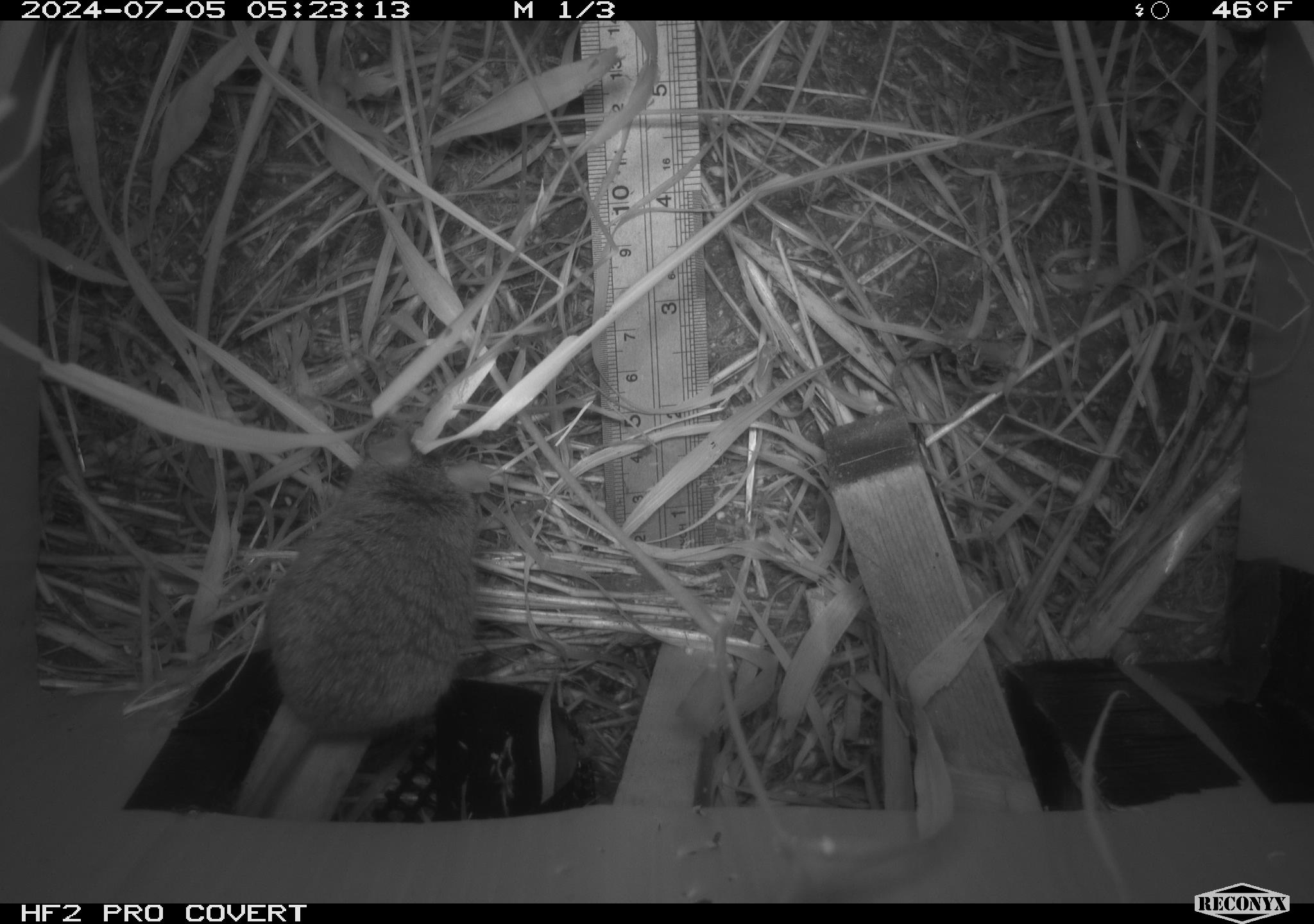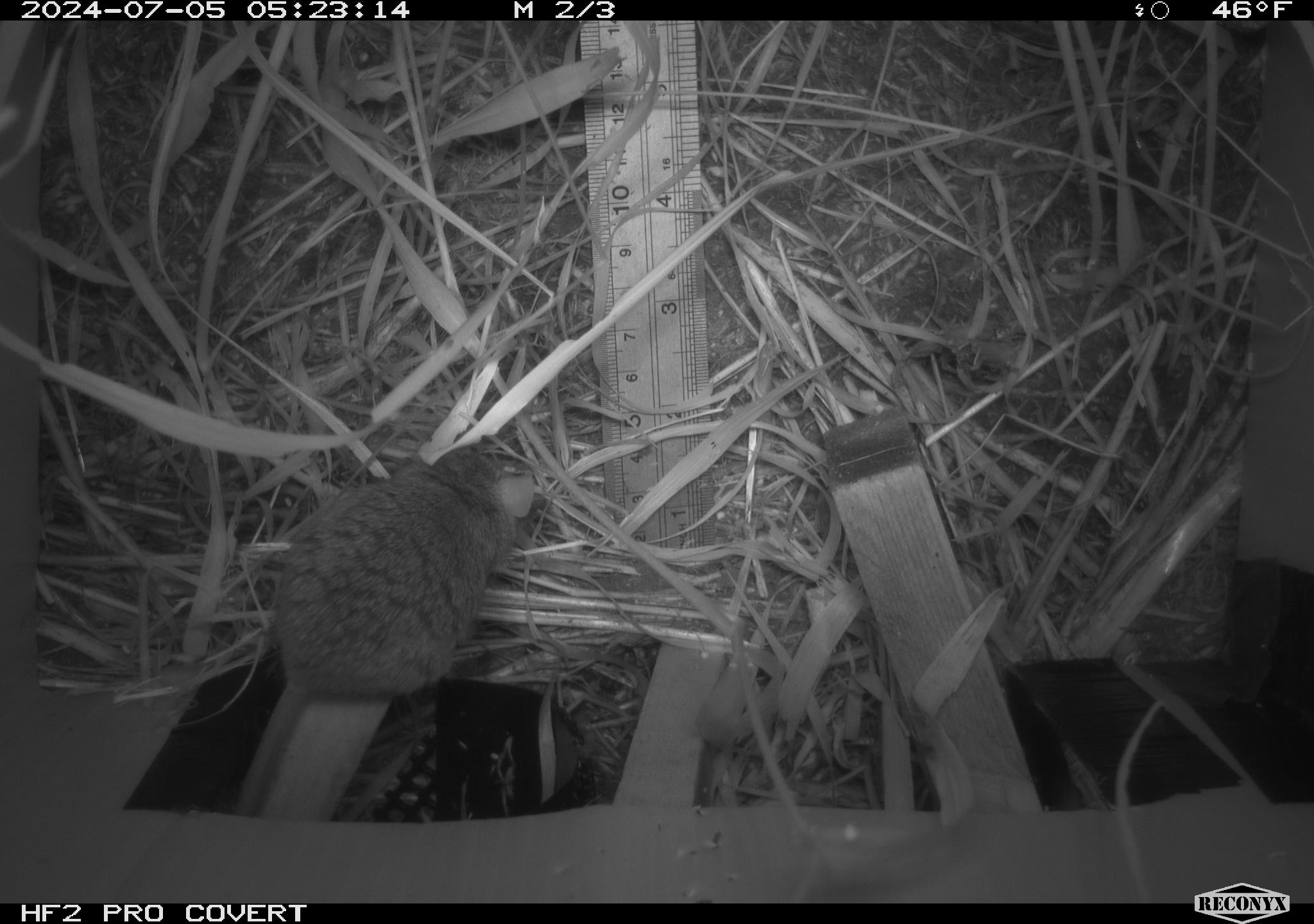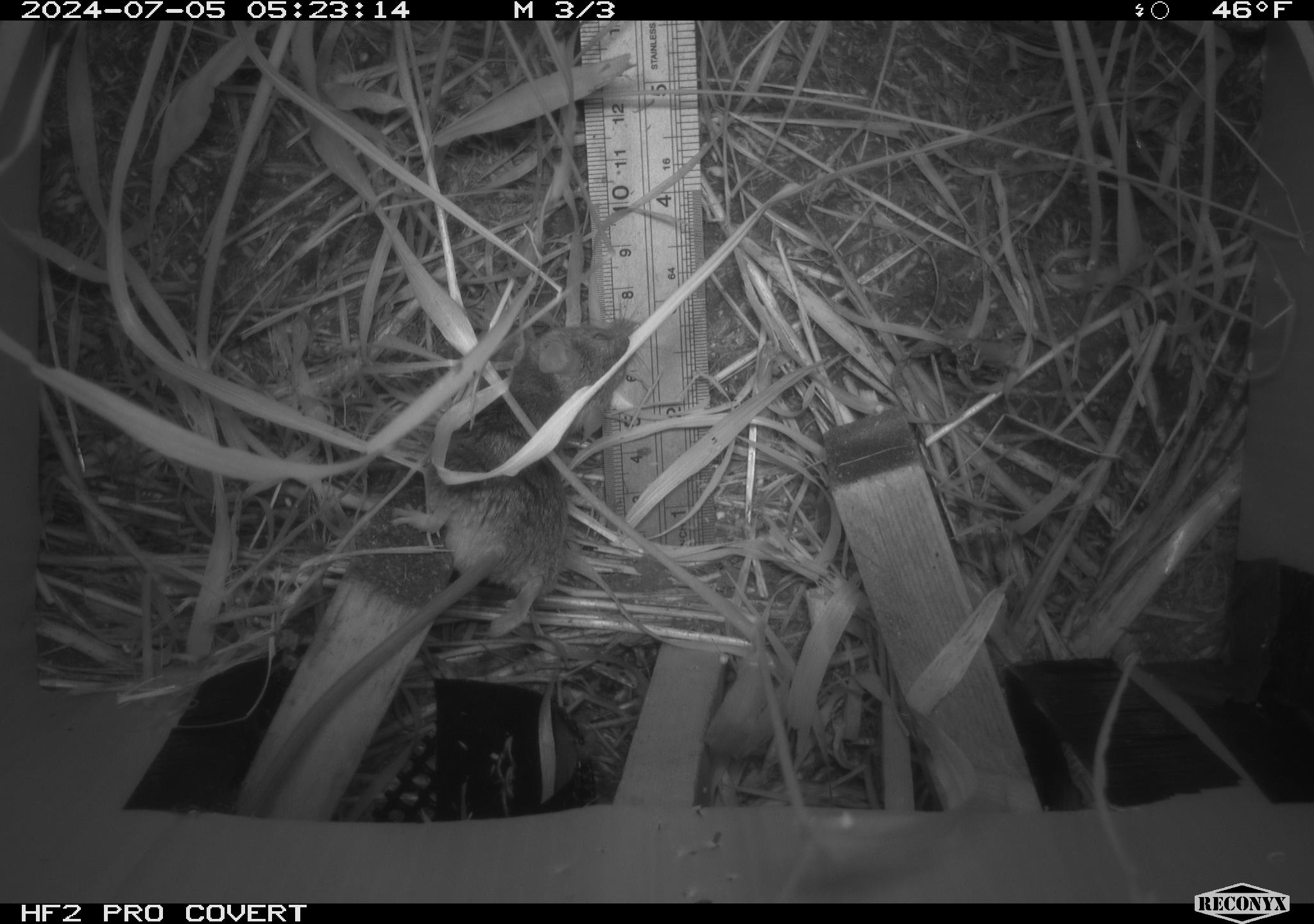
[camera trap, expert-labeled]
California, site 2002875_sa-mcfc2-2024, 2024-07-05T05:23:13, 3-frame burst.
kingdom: Animalia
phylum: Chordata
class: Mammalia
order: Rodentia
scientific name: Rodentia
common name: rodent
Rodent (Rodentia).